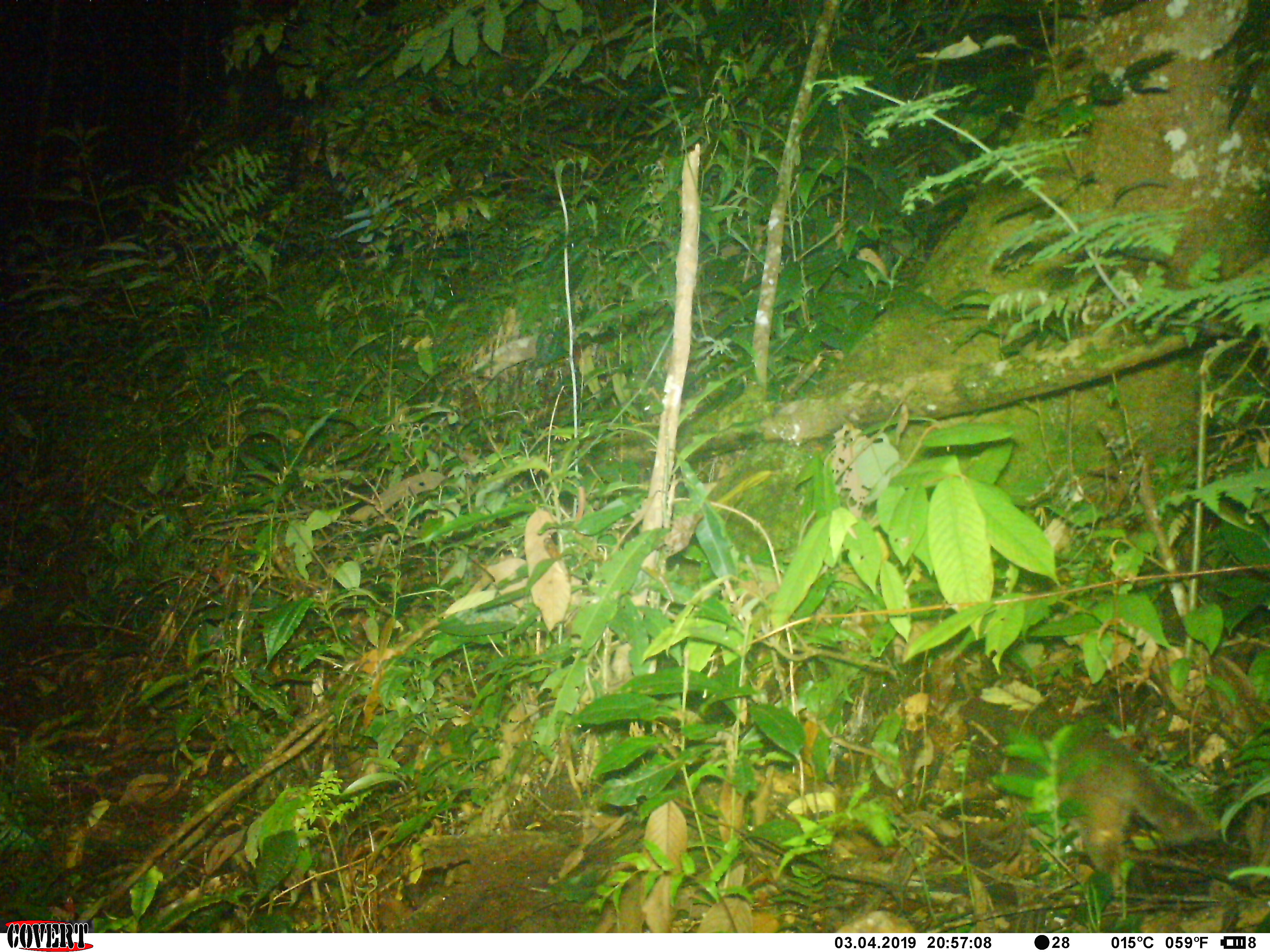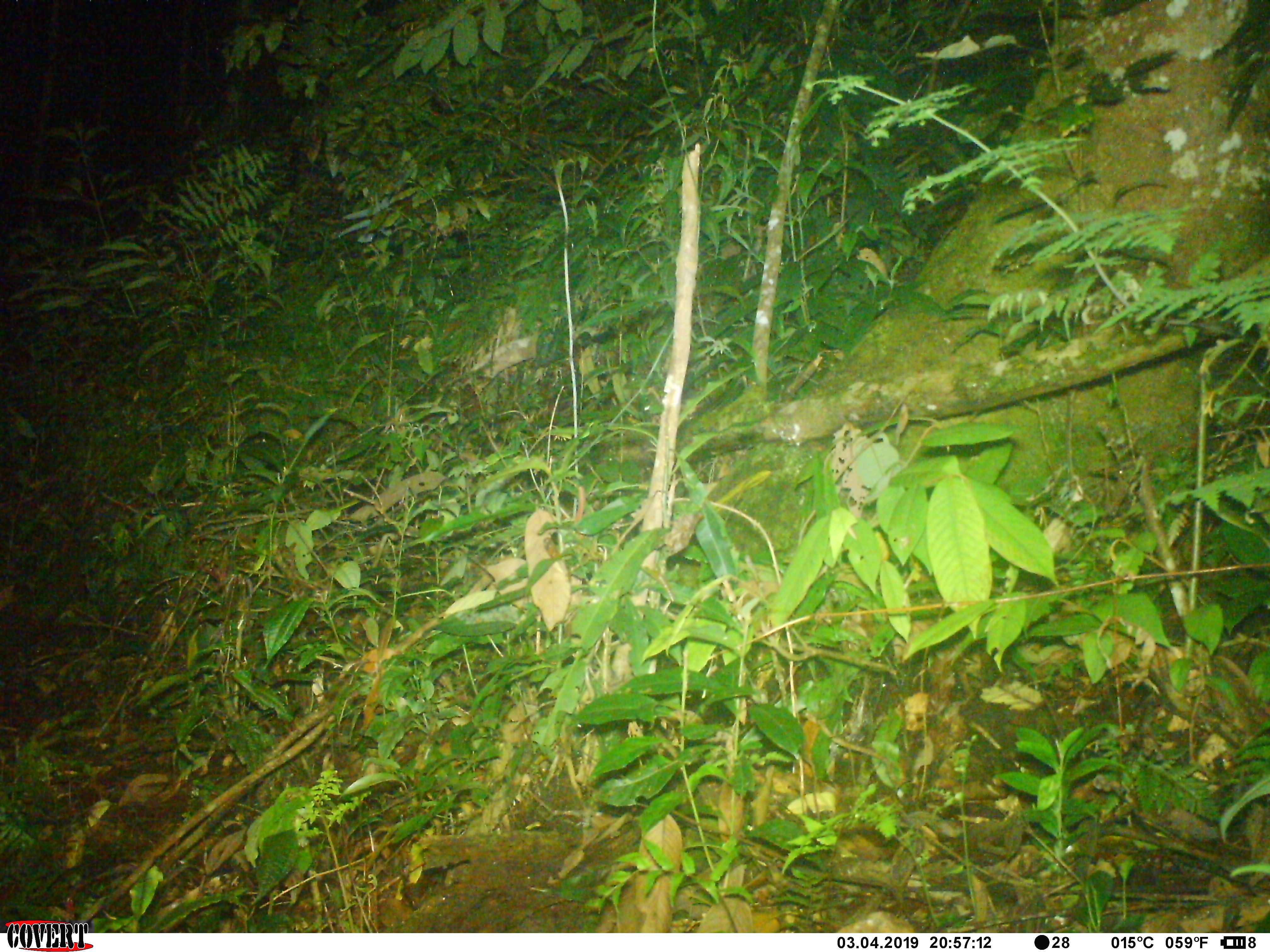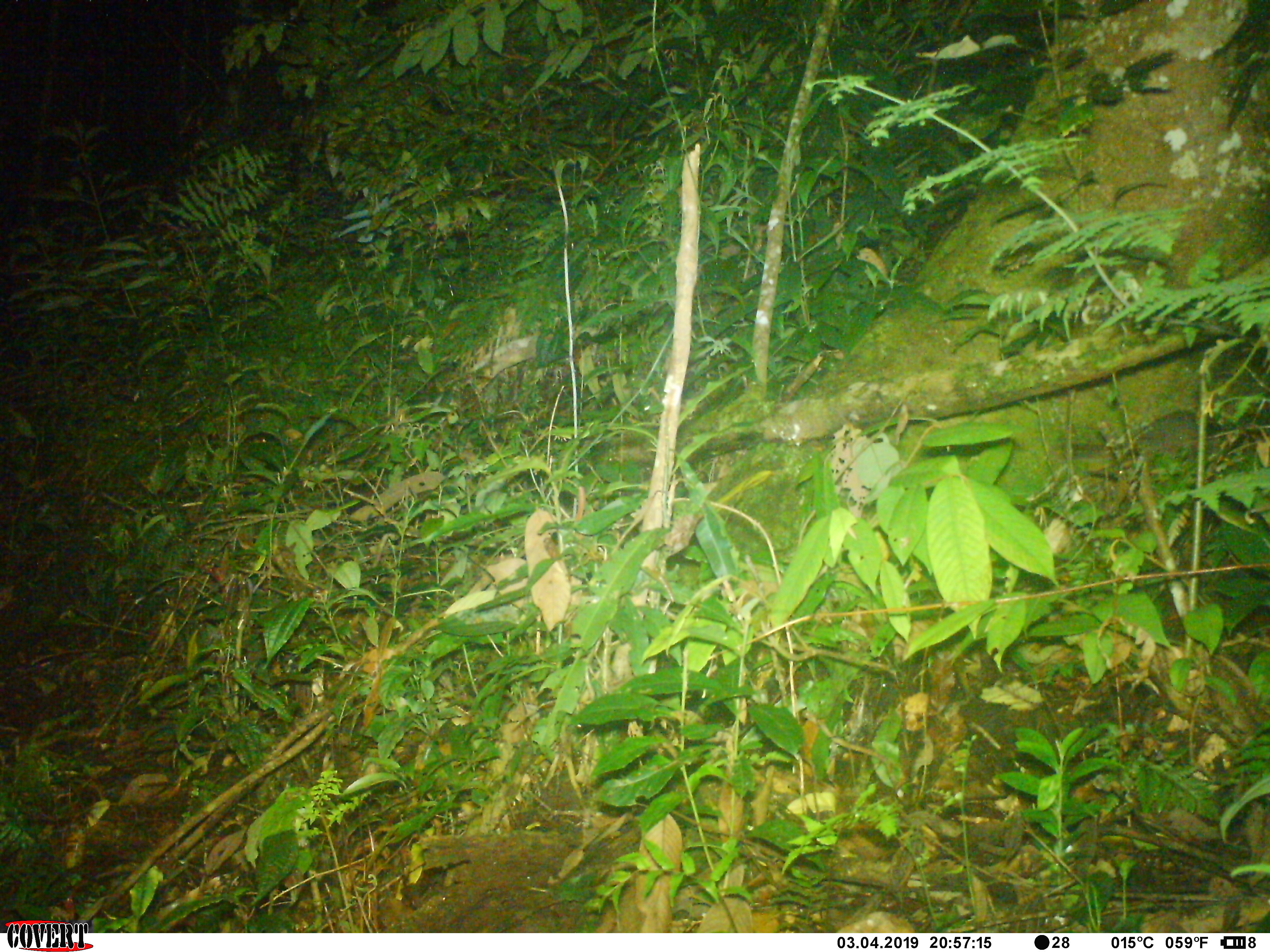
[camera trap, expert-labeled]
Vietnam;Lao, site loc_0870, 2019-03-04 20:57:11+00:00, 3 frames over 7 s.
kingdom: Animalia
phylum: Chordata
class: Mammalia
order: Carnivora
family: Mustelidae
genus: Melogale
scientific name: Melogale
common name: ferret badger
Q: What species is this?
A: Ferret badger (Melogale).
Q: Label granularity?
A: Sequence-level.